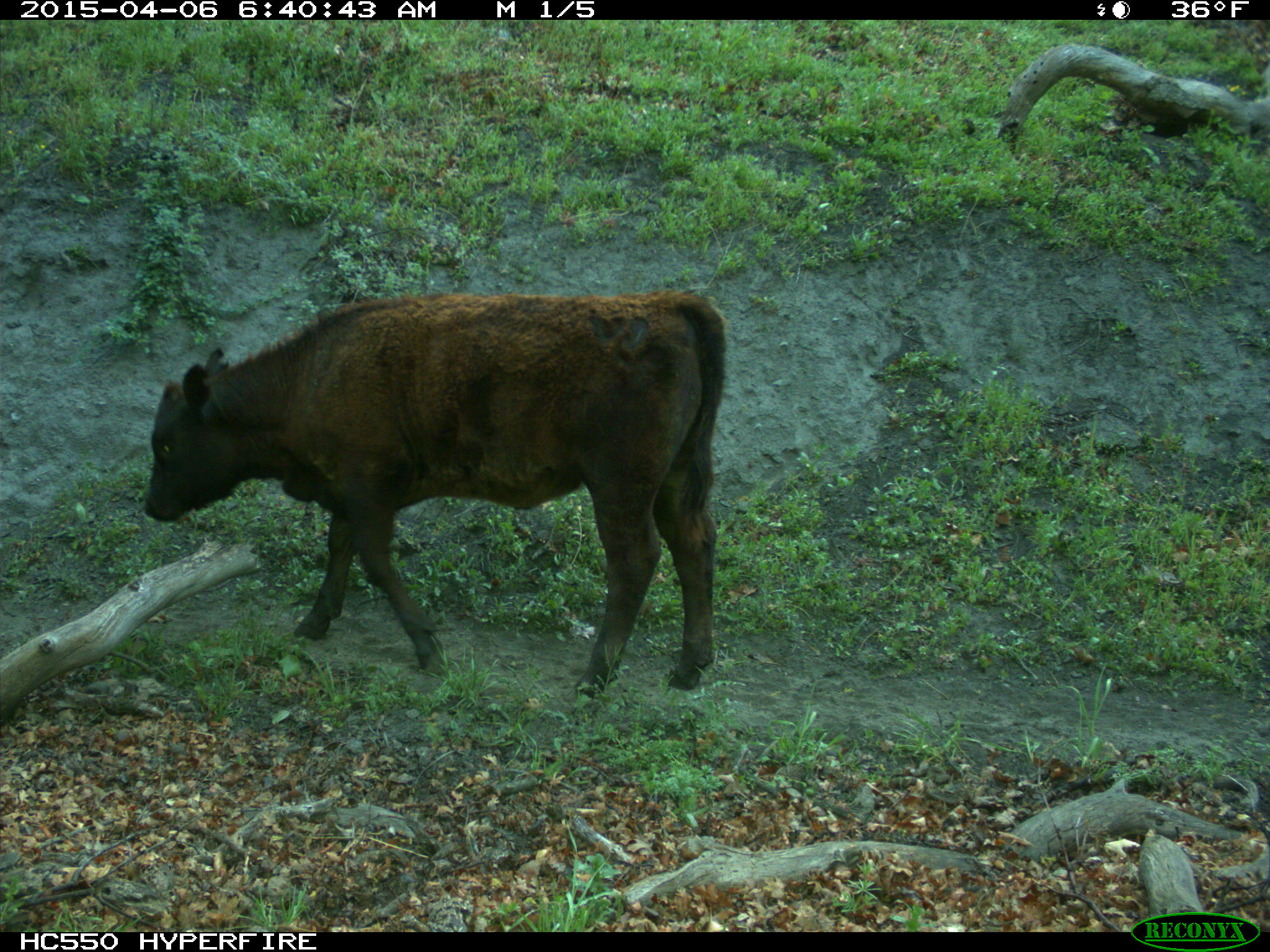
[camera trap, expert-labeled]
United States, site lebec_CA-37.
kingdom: Animalia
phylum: Chordata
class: Mammalia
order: Artiodactyla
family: Bovidae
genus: Bos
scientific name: Bos taurus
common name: domestic cow